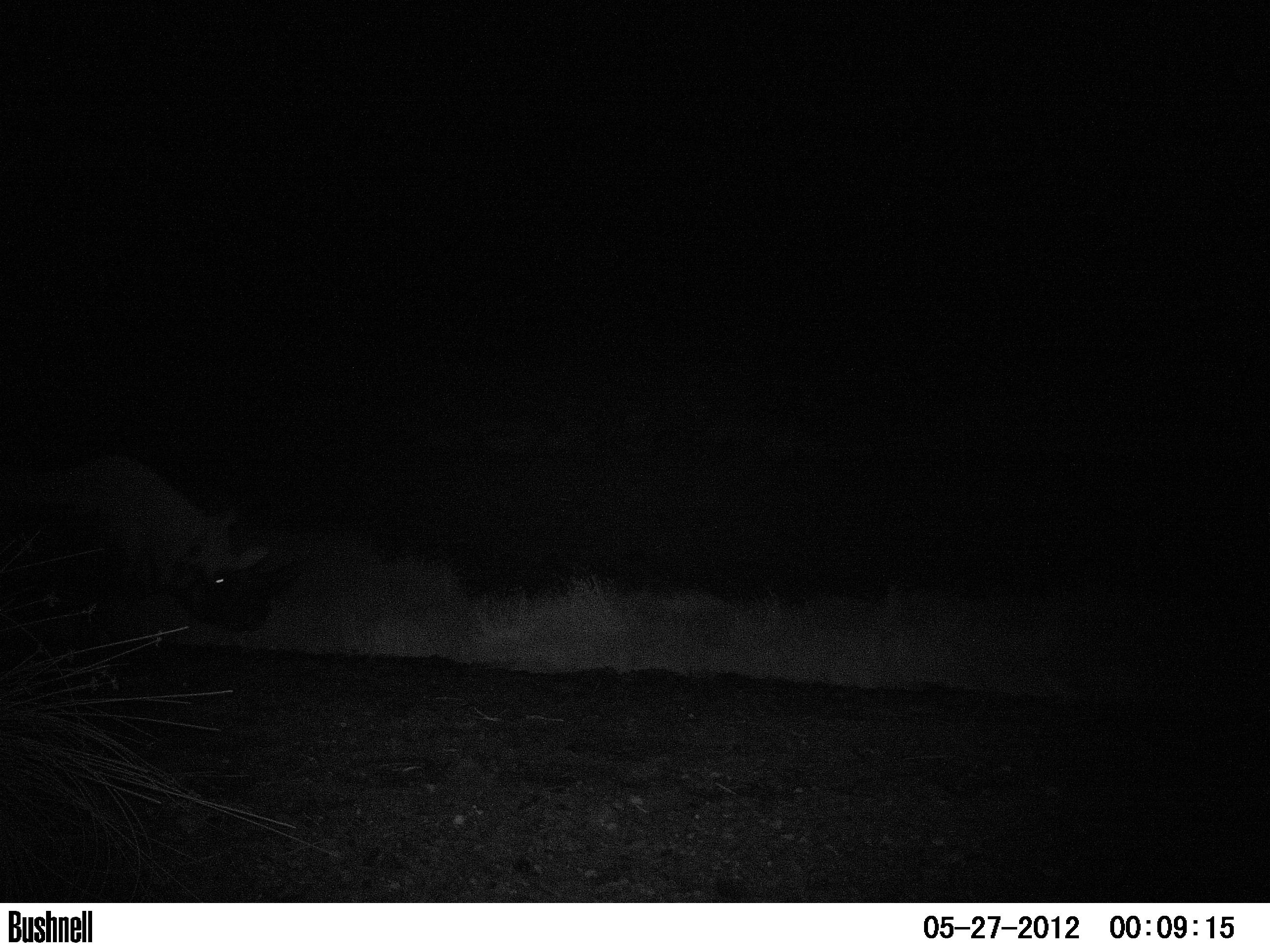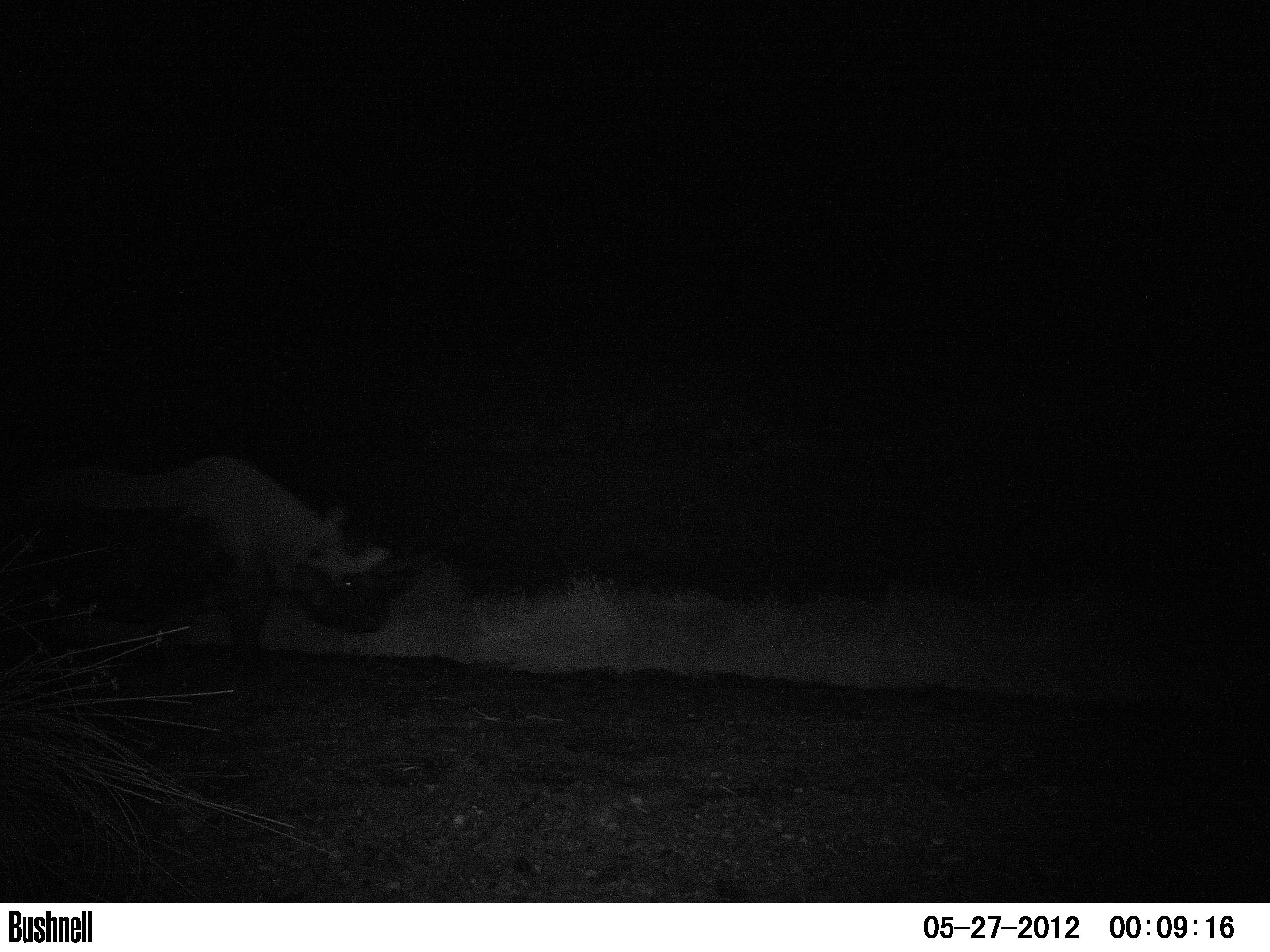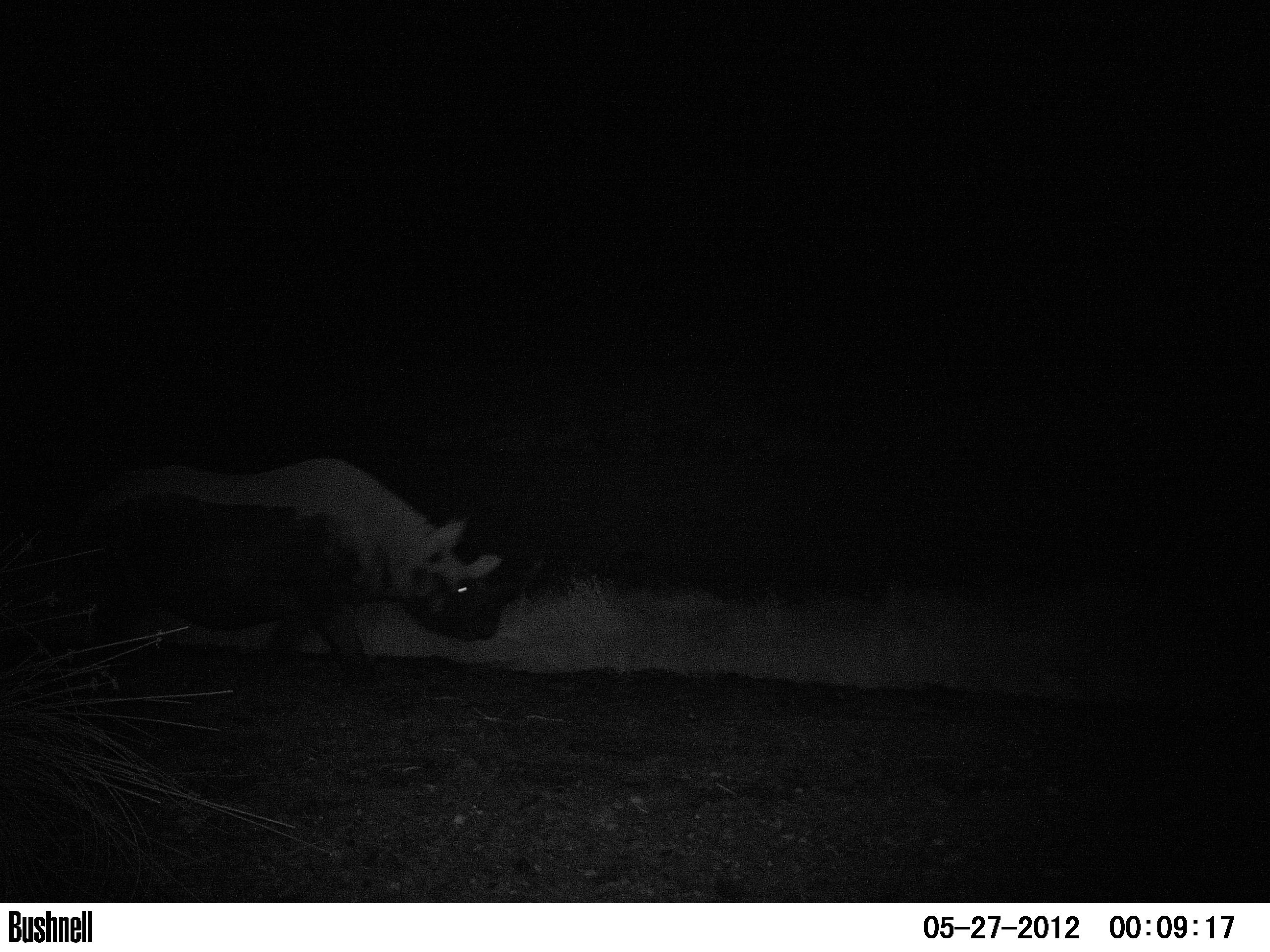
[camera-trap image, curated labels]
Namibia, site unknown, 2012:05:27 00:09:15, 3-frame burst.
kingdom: Animalia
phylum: Chordata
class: Mammalia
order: Perissodactyla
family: Rhinocerotidae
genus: Diceros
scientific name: Diceros bicornis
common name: black rhinoceros